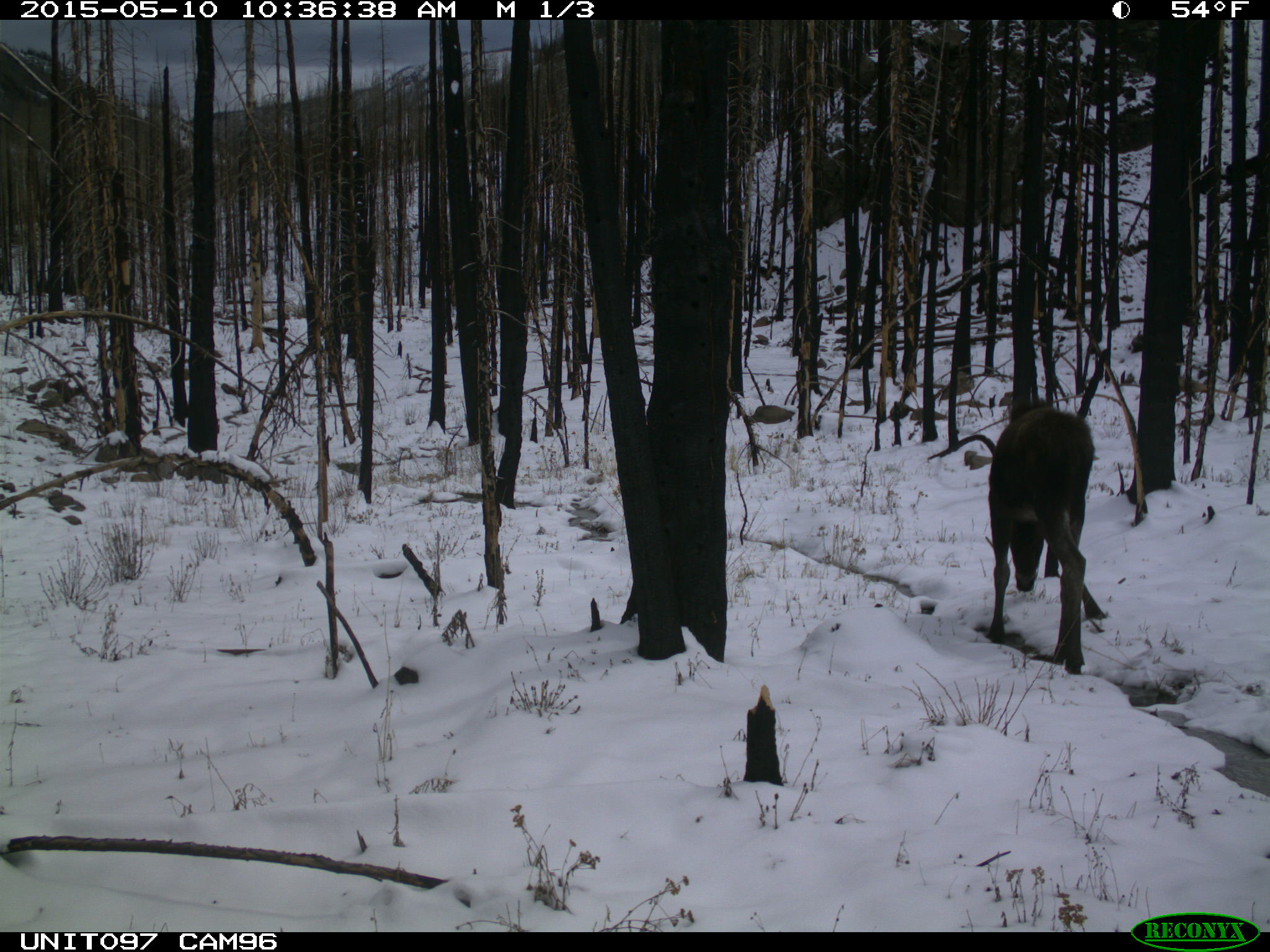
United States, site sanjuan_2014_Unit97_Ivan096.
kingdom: Animalia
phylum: Chordata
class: Mammalia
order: Artiodactyla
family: Cervidae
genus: Alces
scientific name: Alces alces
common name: moose